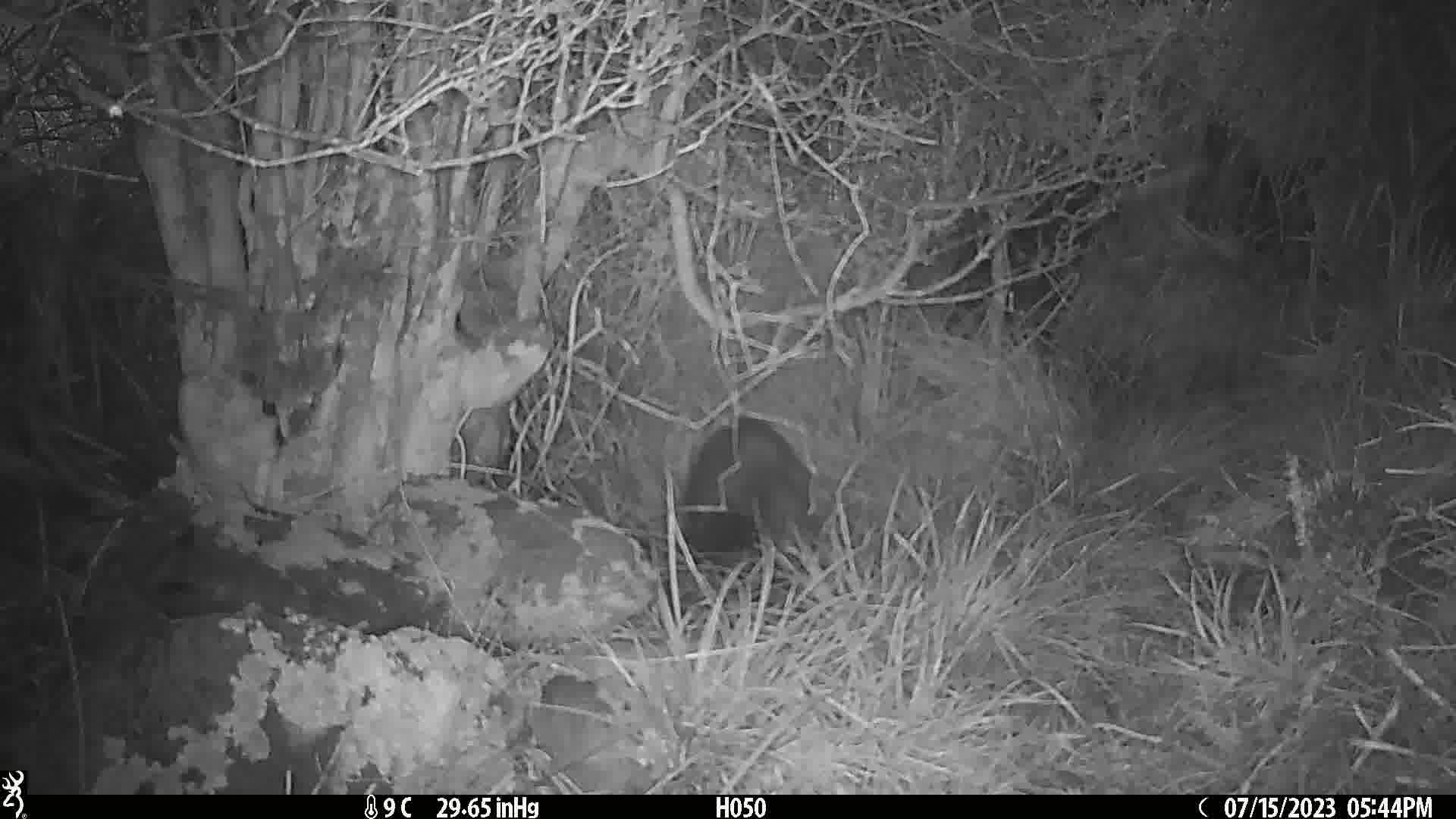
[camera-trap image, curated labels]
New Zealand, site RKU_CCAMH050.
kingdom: Animalia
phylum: Chordata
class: Mammalia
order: Diprotodontia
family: Phalangeridae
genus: Trichosurus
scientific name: Trichosurus vulpecula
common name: common brushtail possum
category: possum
Possum (common brushtail possum) (Trichosurus vulpecula).